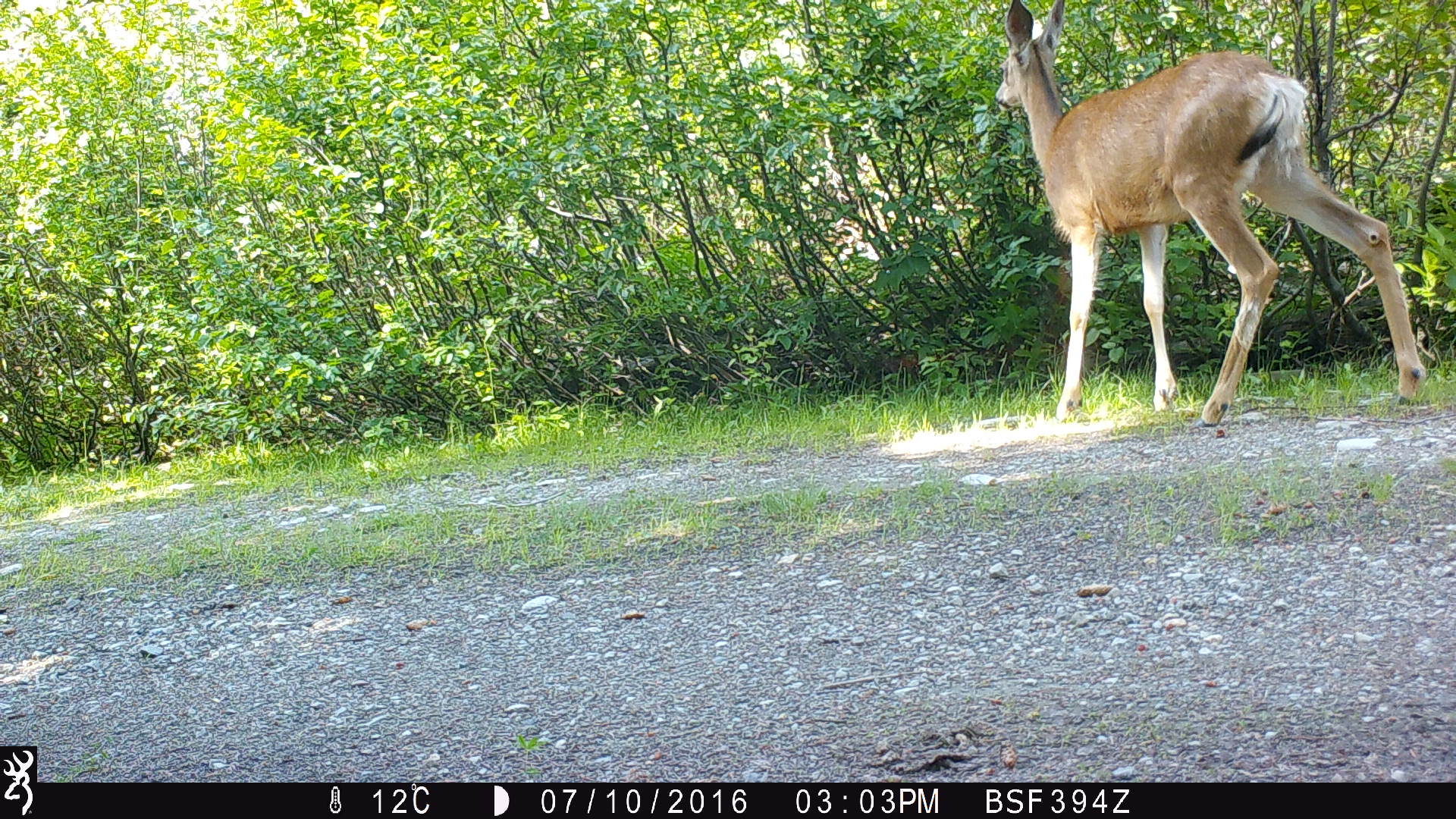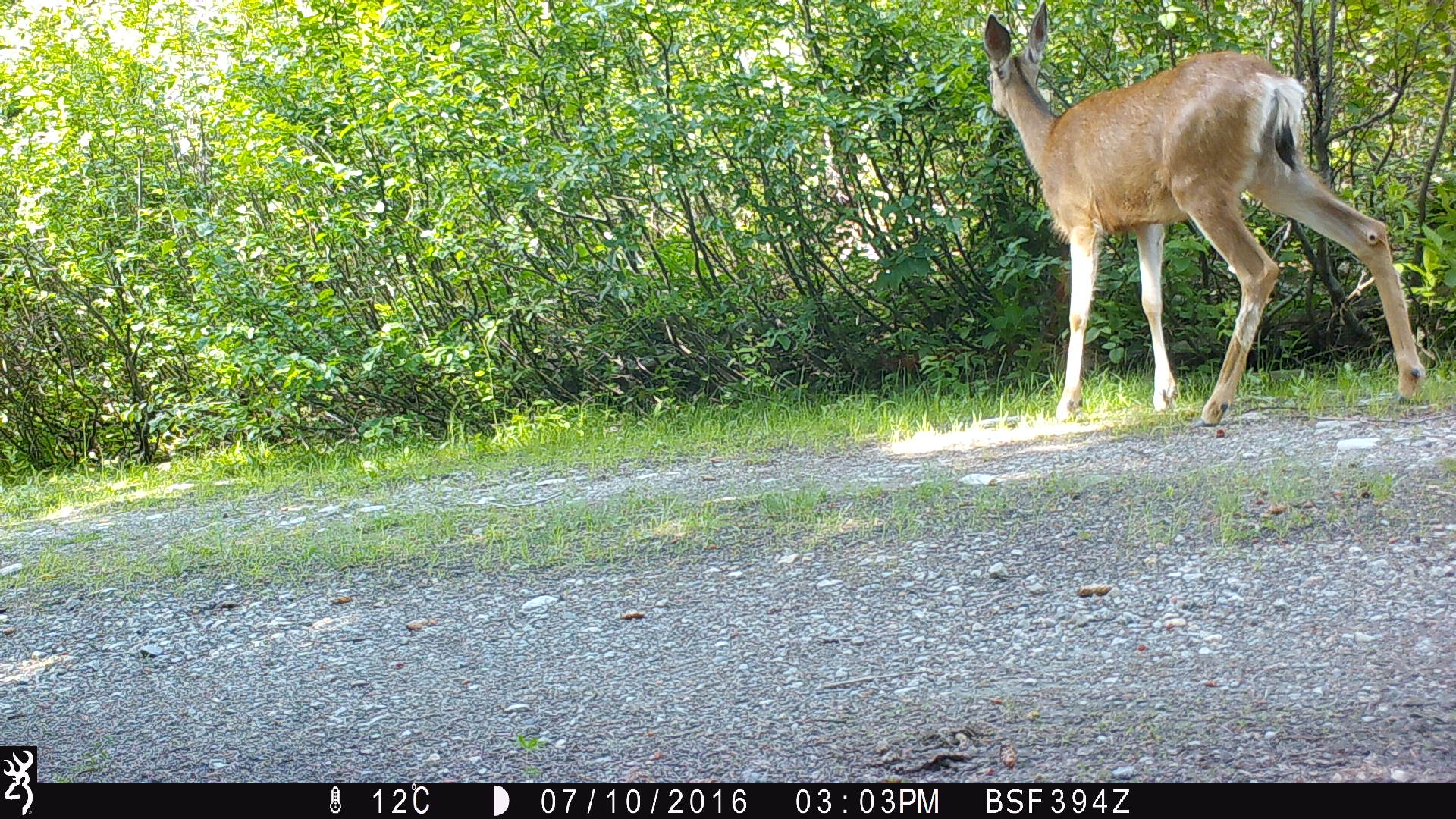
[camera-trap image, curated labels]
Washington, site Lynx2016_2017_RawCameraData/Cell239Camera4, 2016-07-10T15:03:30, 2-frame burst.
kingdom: Animalia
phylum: Chordata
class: Mammalia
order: Artiodactyla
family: Cervidae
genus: Odocoileus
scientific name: Odocoileus hemionus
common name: mule deer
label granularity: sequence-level